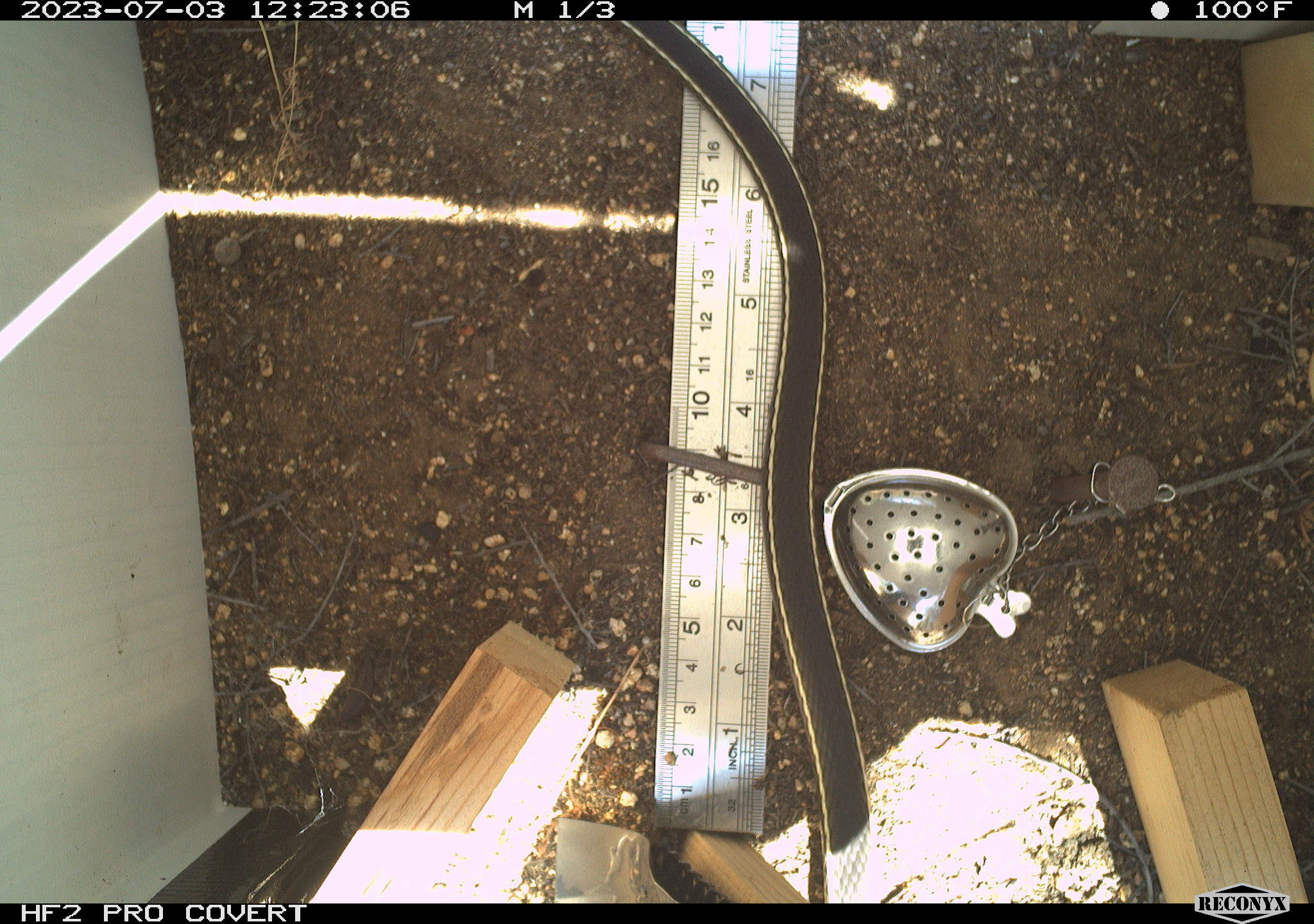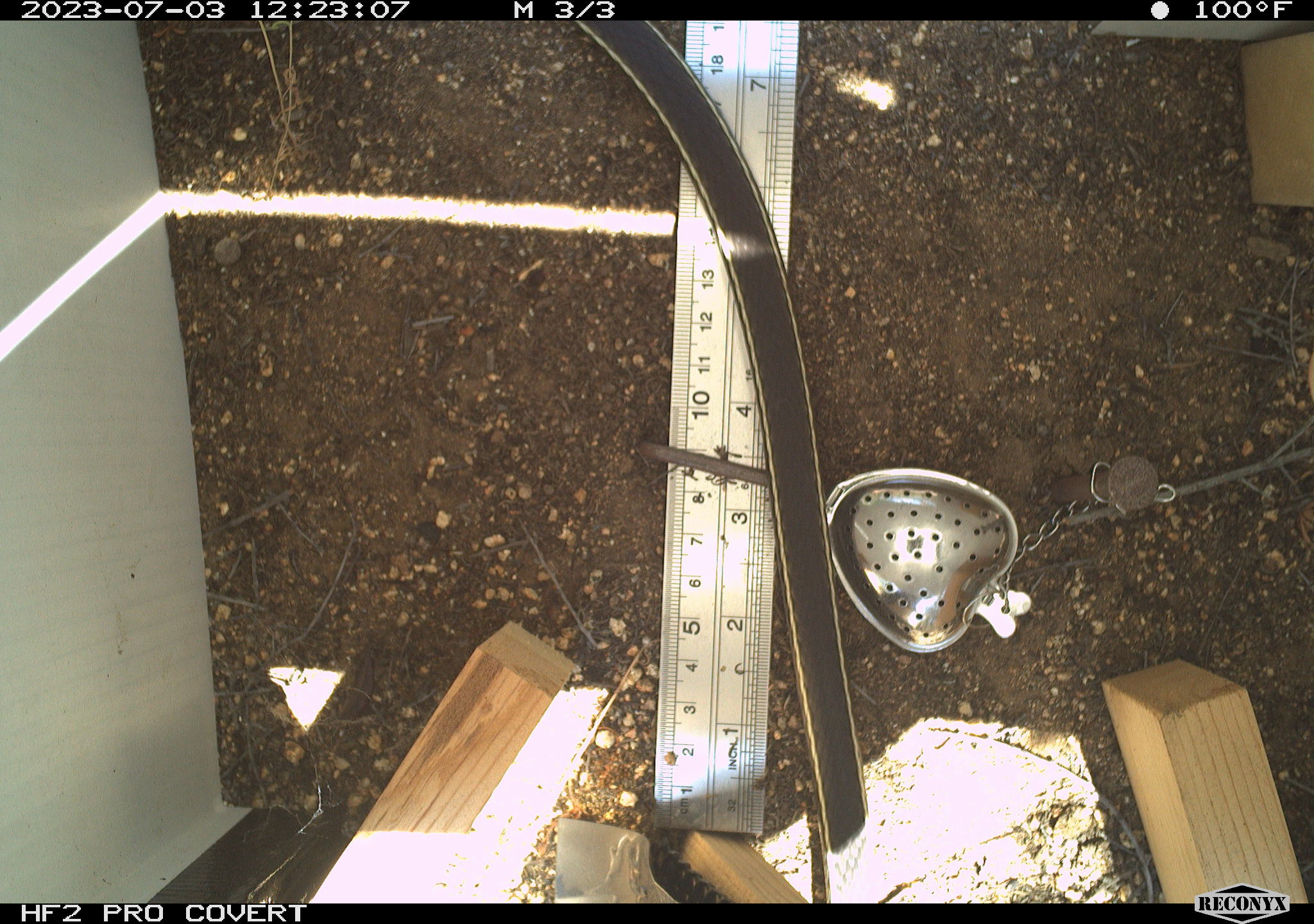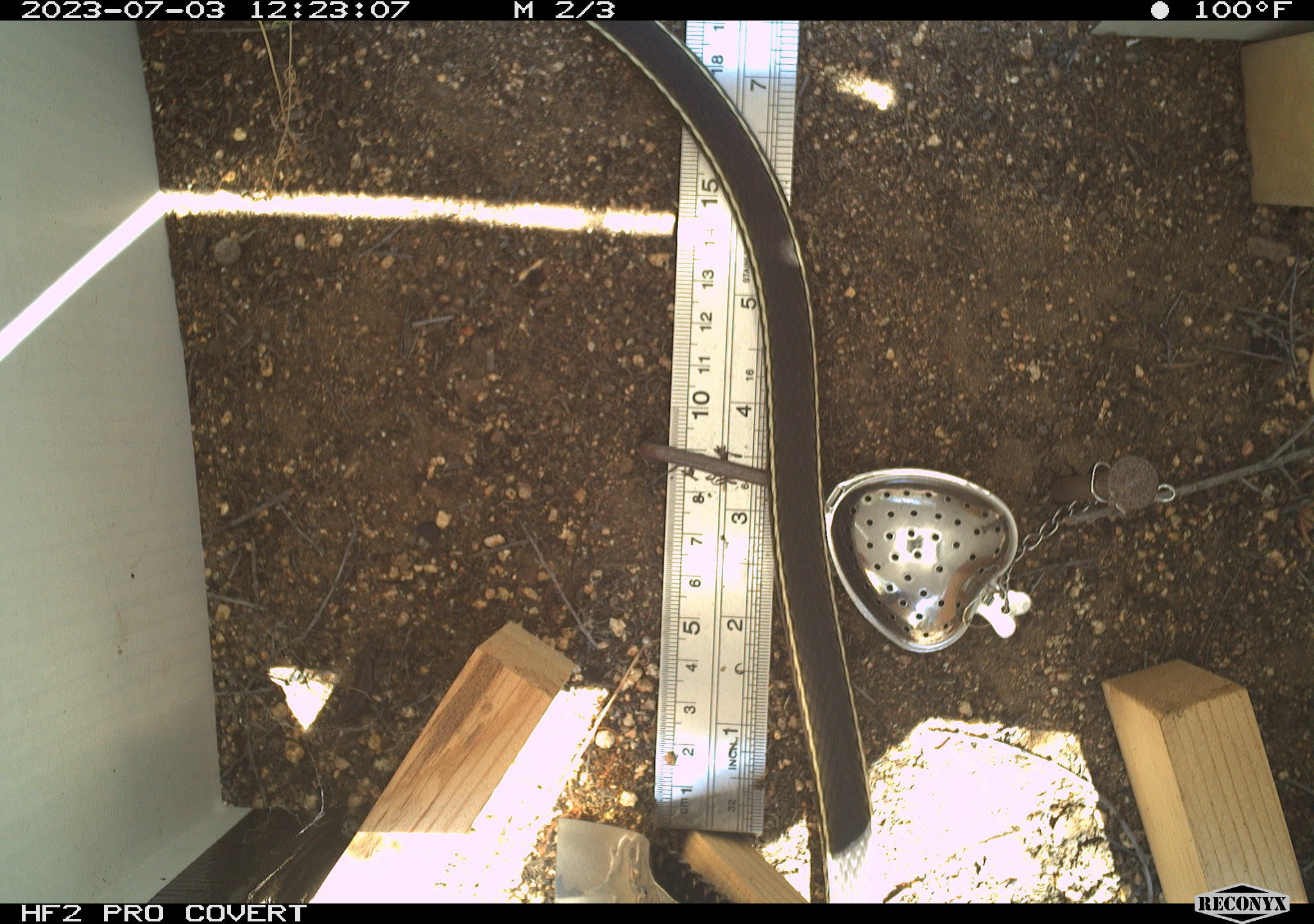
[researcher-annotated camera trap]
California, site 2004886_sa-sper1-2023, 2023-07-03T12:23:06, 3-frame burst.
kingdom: Animalia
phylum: Chordata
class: Reptilia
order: Squamata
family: Colubridae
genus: Masticophis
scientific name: Masticophis lateralis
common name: striped racer